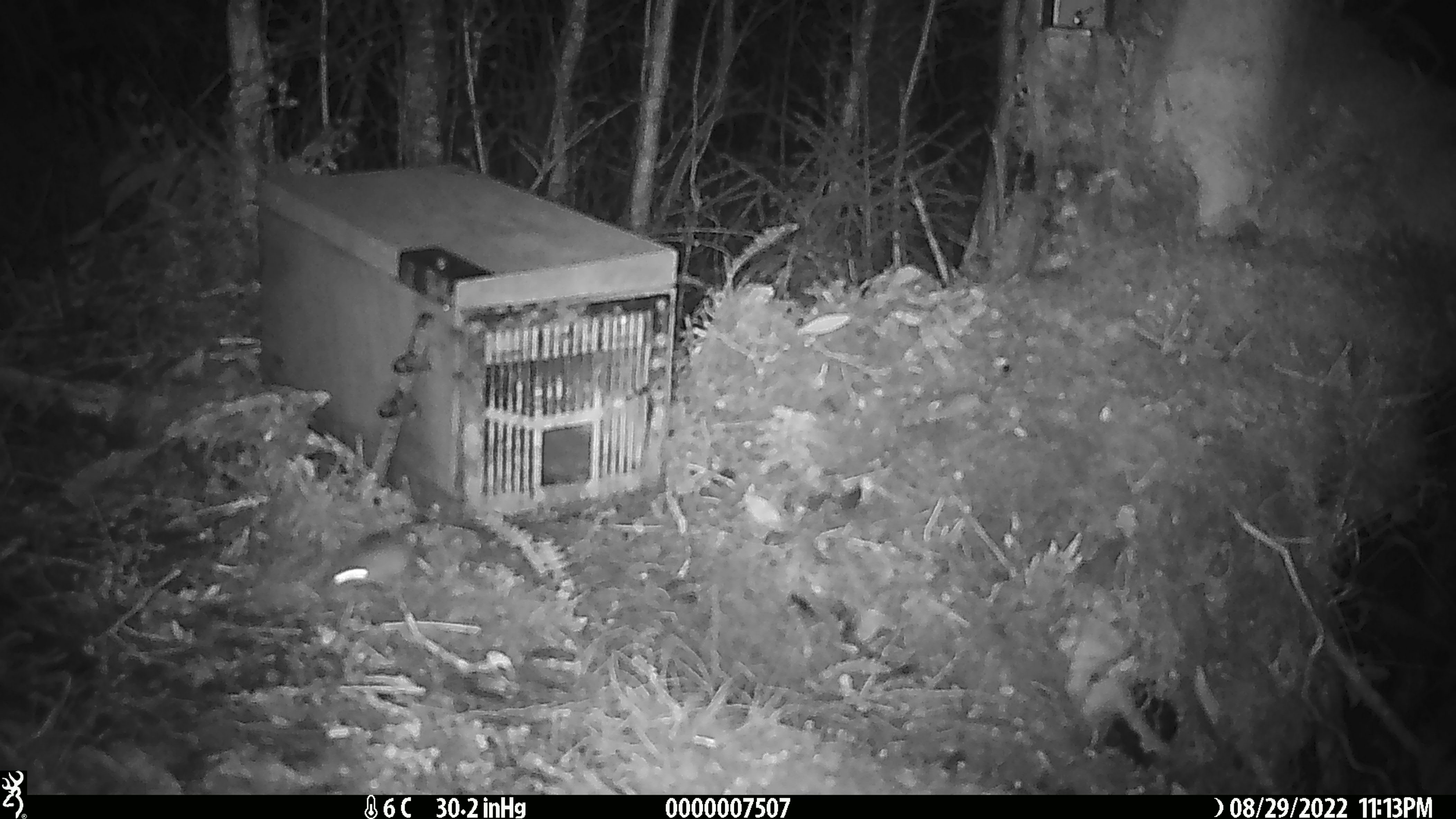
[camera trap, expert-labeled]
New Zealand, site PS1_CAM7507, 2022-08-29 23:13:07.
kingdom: Animalia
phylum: Chordata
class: Mammalia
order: Rodentia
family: Muridae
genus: Mus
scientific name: Mus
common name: mouse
Mouse (Mus).